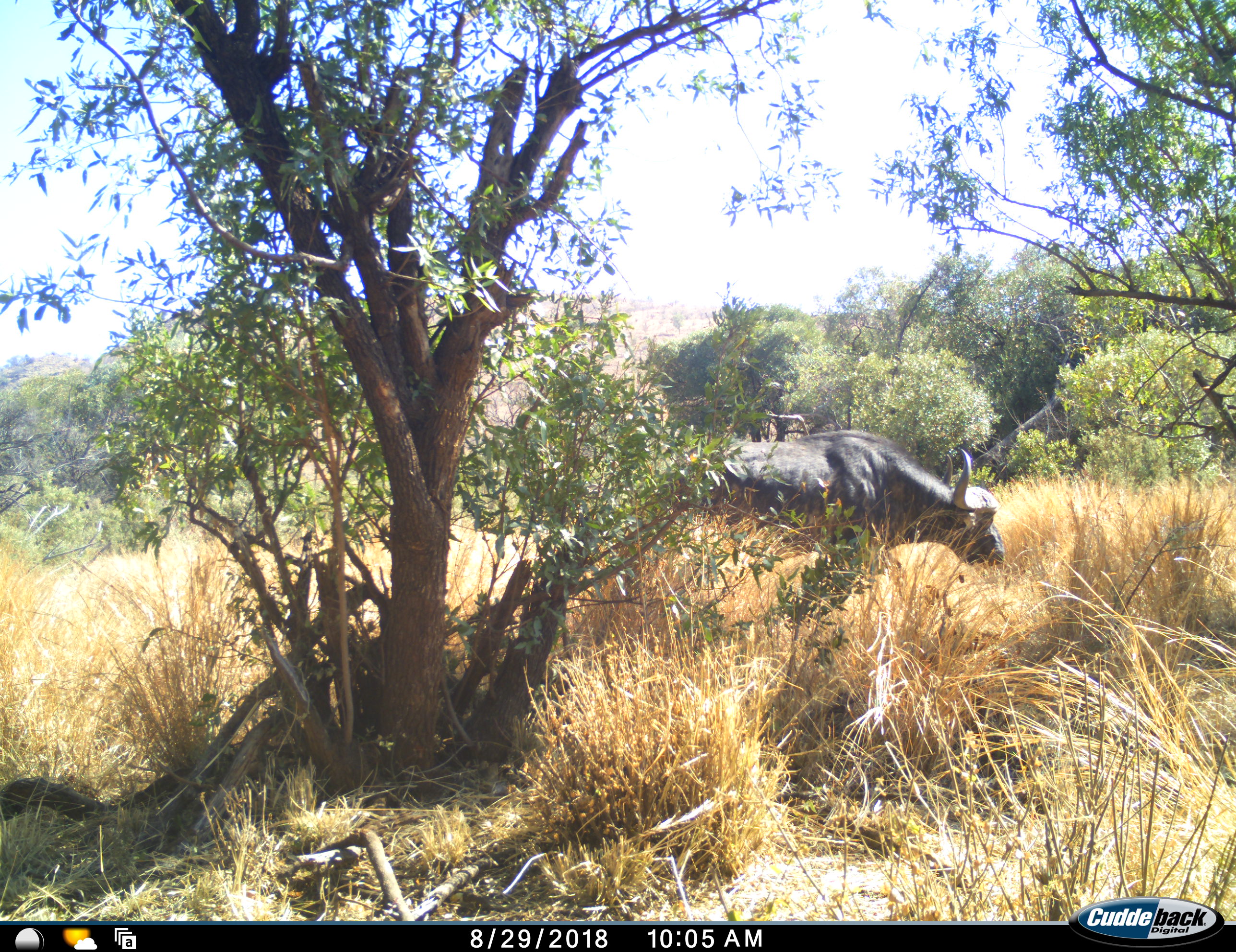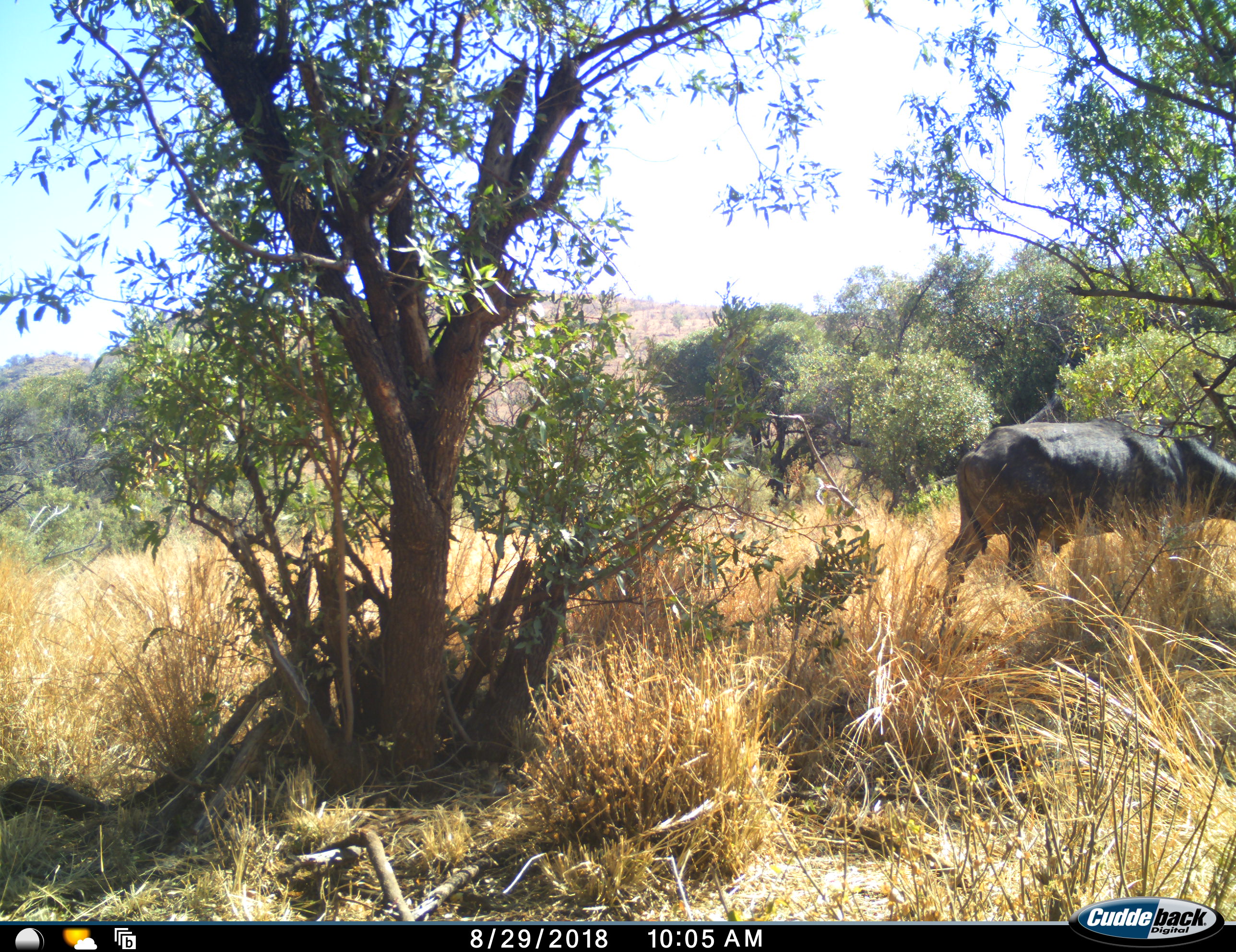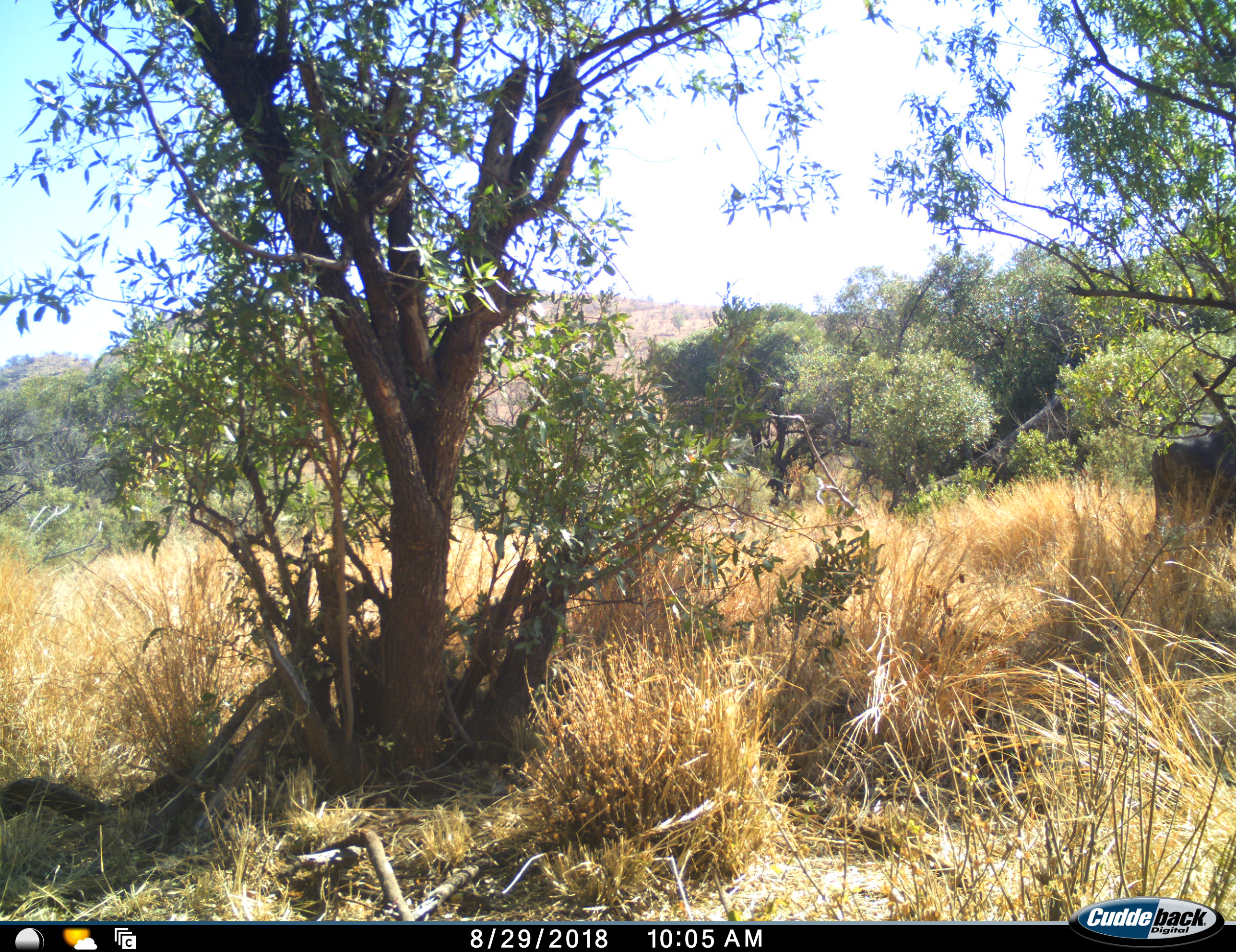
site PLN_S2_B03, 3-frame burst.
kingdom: Animalia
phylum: Chordata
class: Mammalia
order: Artiodactyla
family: Bovidae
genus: Syncerus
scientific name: Syncerus caffer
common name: african buffalo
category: buffalo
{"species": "buffalo (african buffalo) (Syncerus caffer)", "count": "1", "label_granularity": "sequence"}